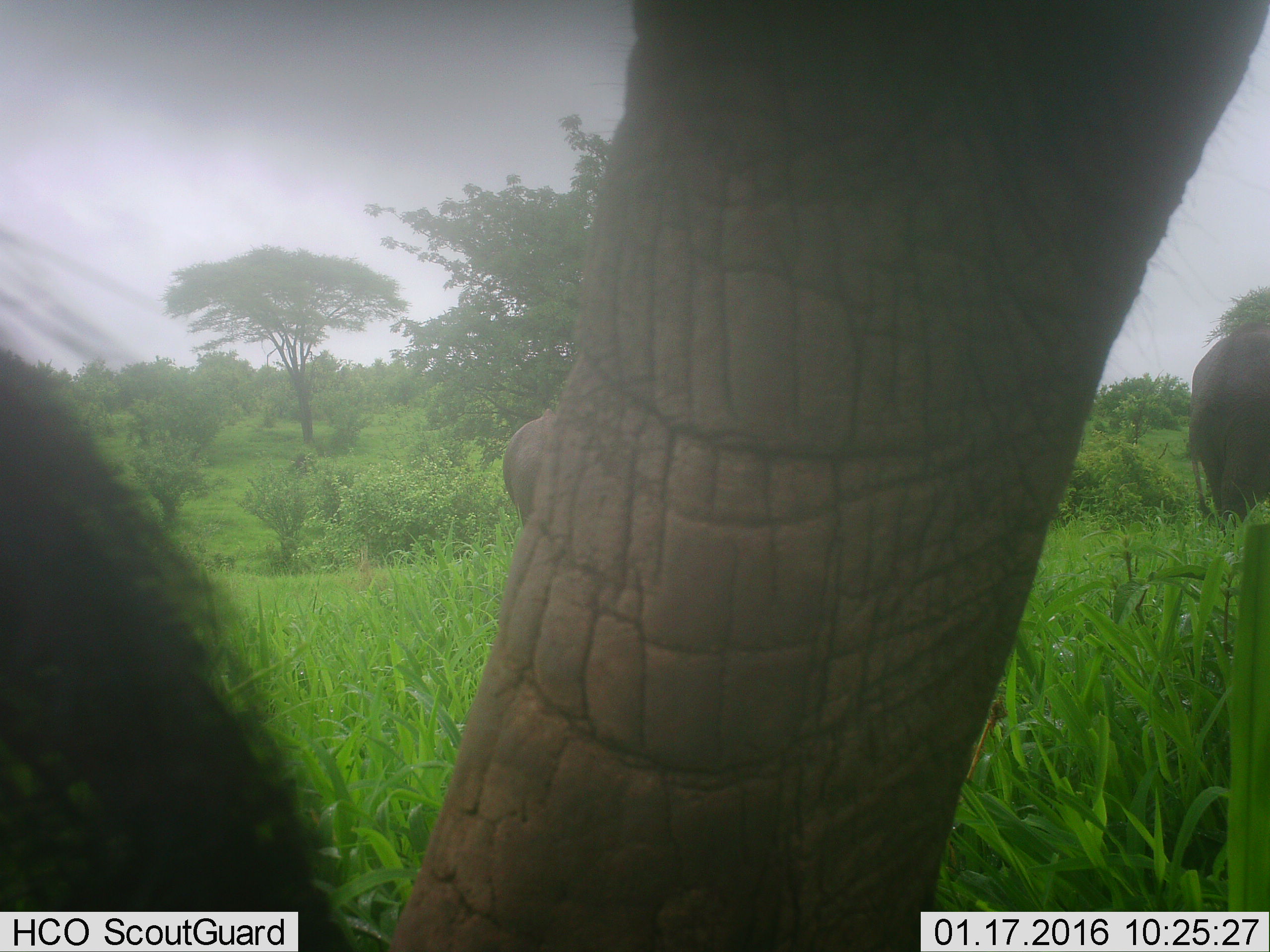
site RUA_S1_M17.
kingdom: Animalia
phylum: Chordata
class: Mammalia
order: Proboscidea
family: Elephantidae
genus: Loxodonta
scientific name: Loxodonta africana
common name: african bush elephant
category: elephant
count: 2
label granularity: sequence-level